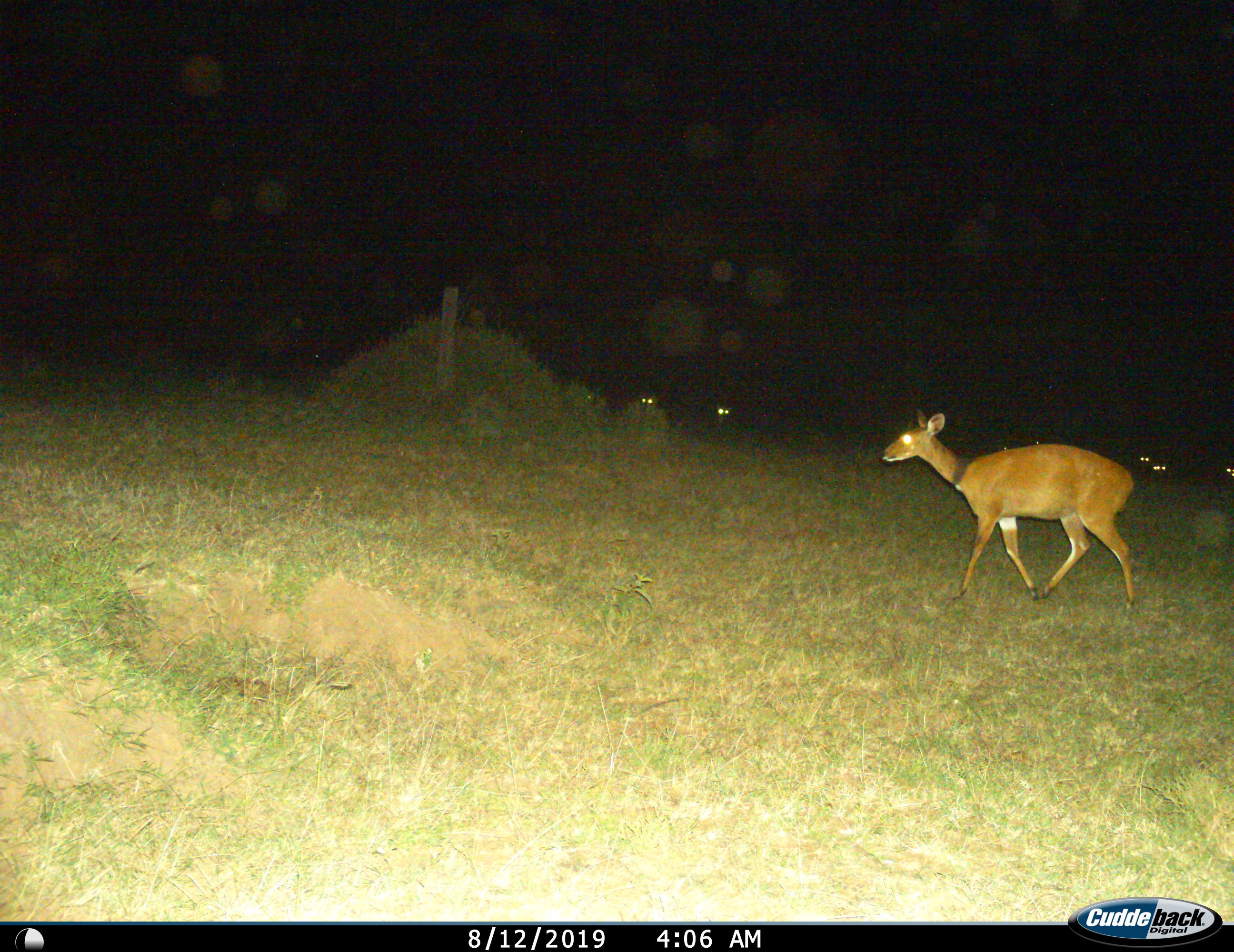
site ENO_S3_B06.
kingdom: Animalia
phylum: Chordata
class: Mammalia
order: Artiodactyla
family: Bovidae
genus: Tragelaphus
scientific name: Tragelaphus scriptus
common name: bushbuck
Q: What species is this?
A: Bushbuck (Tragelaphus scriptus).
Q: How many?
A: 1.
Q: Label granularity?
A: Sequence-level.